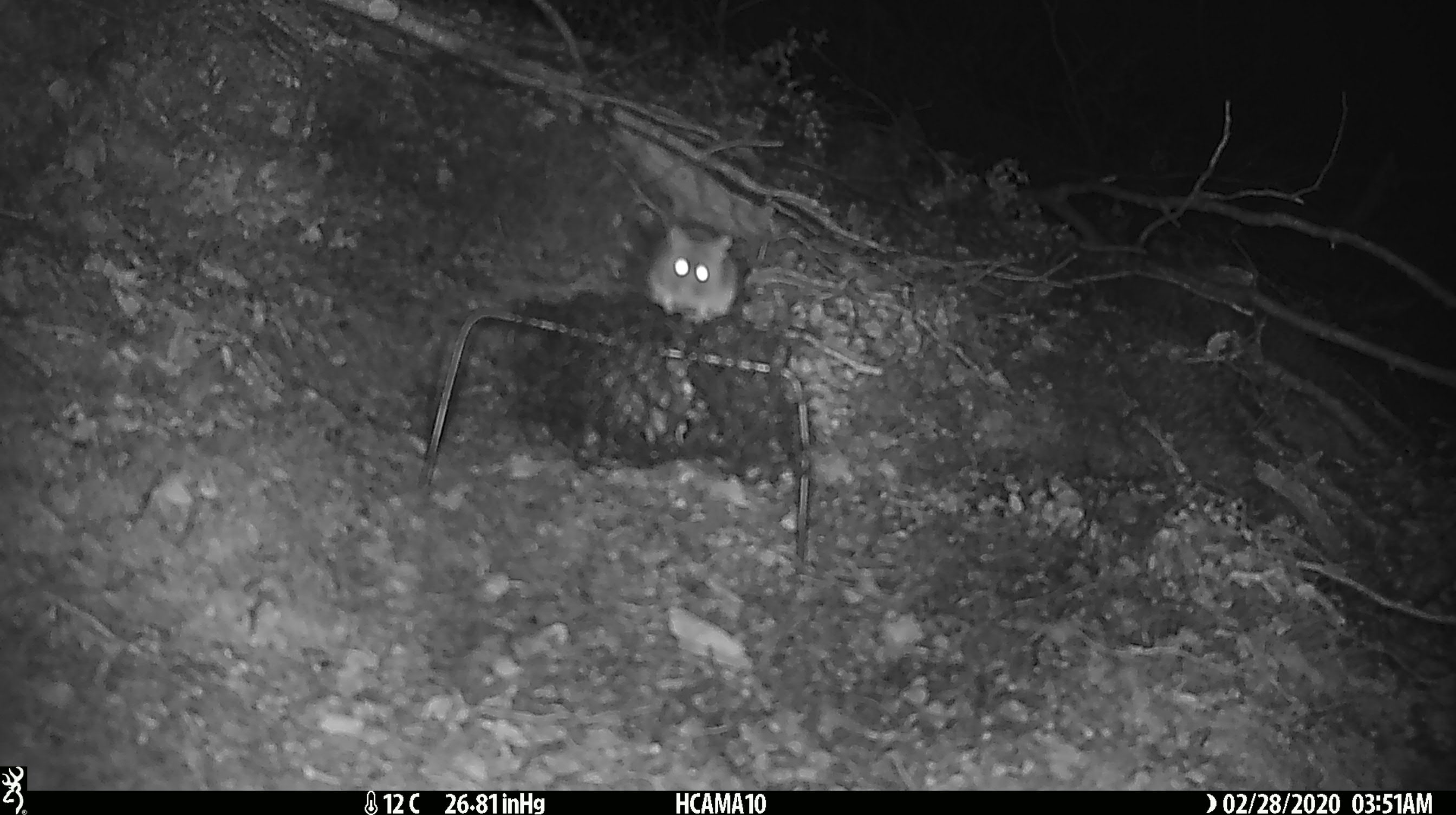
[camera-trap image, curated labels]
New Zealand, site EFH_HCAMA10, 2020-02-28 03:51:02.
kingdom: Animalia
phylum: Chordata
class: Mammalia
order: Rodentia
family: Muridae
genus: Mus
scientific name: Mus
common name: mouse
Mouse (Mus).